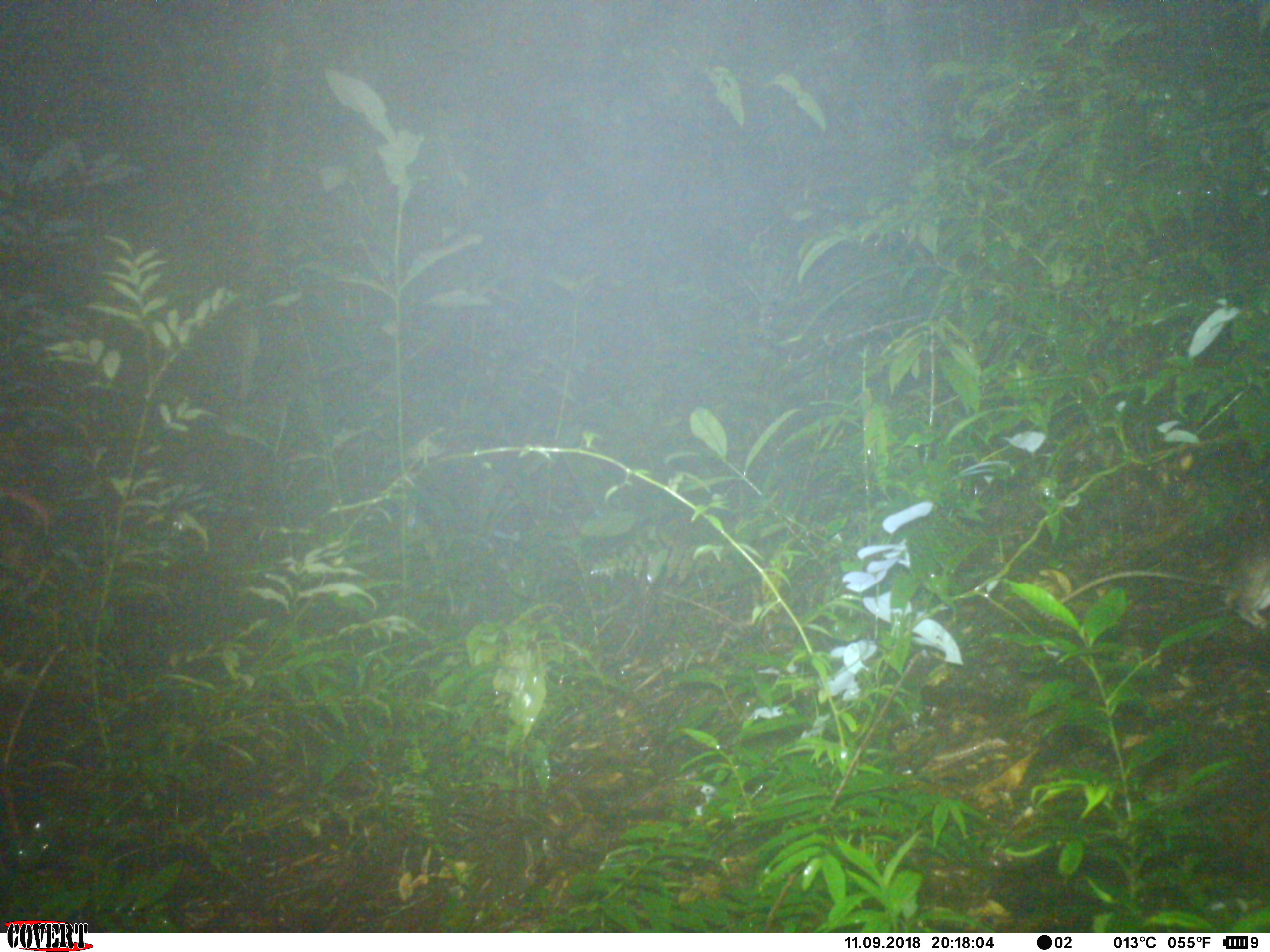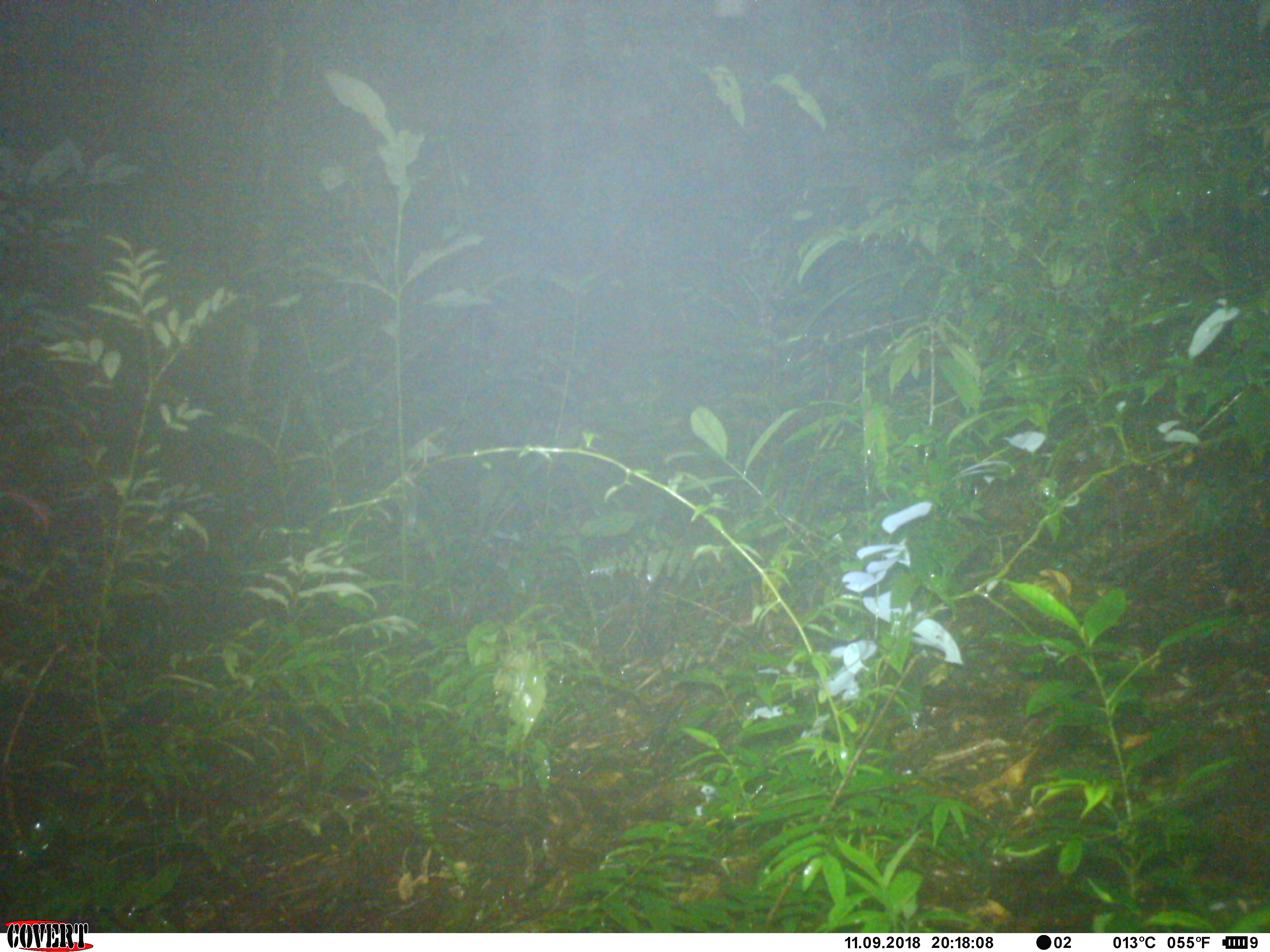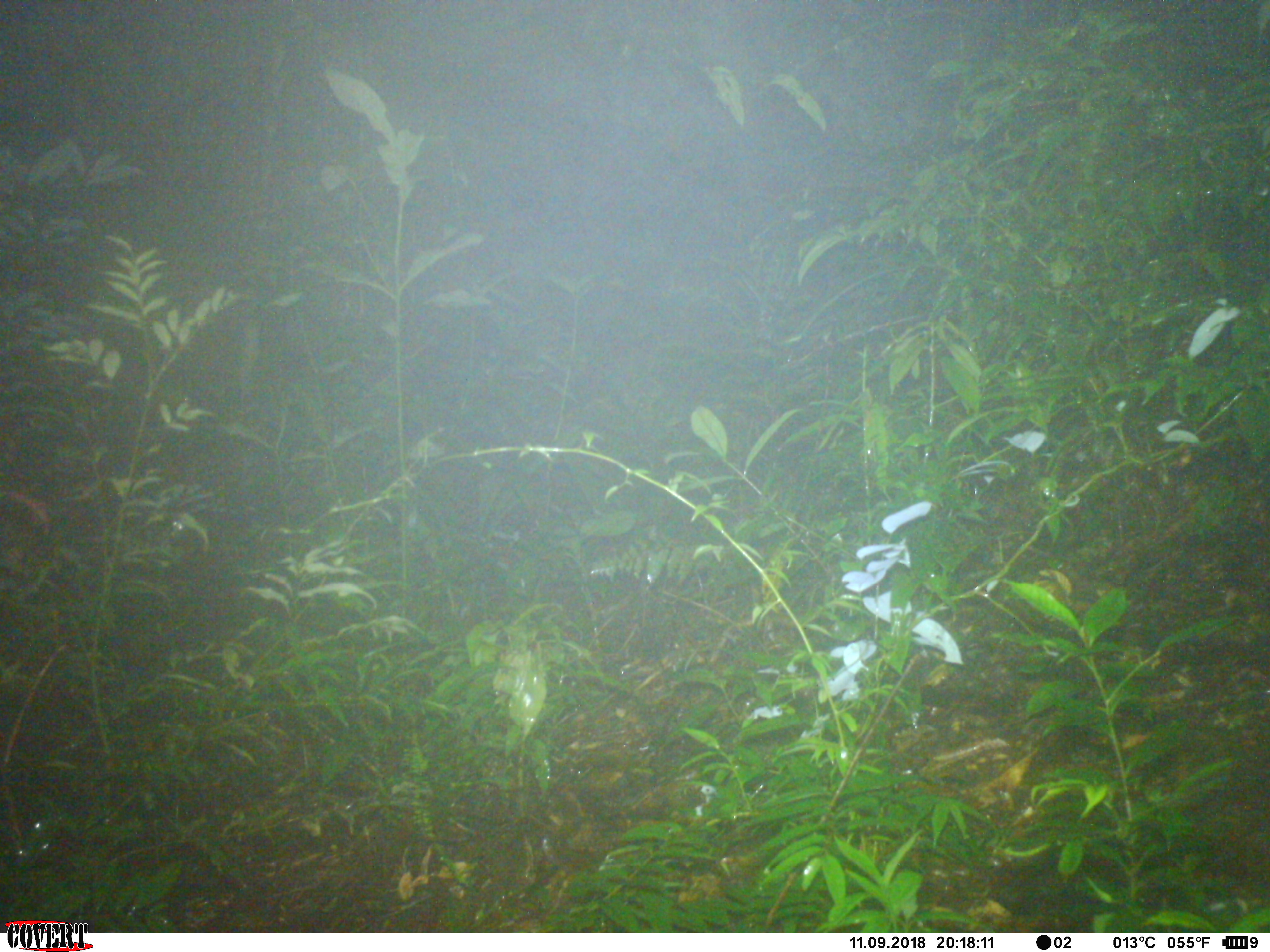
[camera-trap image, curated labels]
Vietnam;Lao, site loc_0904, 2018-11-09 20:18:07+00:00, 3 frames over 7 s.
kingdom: Animalia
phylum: Chordata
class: Mammalia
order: Rodentia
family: Muridae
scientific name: Muridae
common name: old-world mice and rats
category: unidentified murid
Unidentified murid (old-world mice and rats) (Muridae). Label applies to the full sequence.